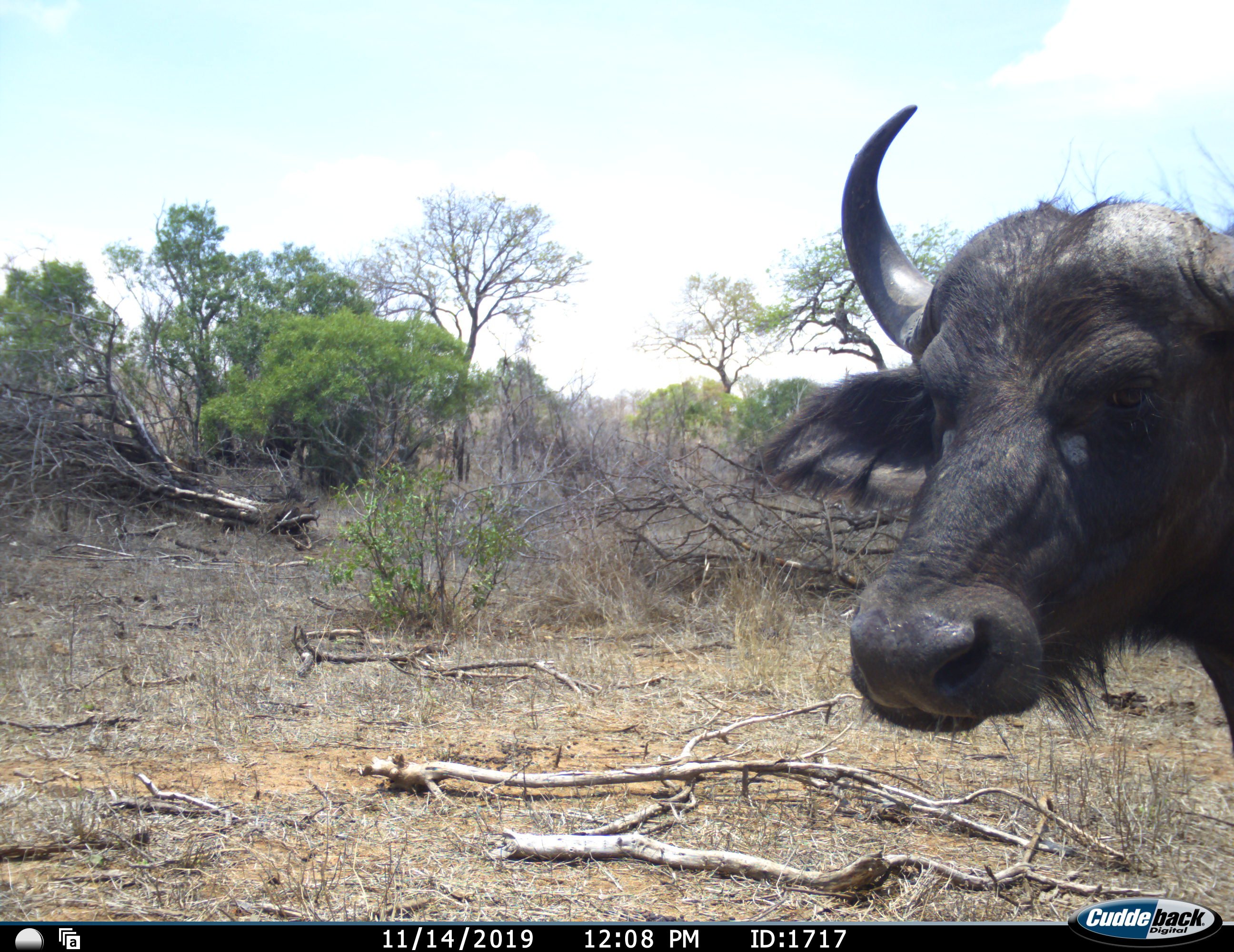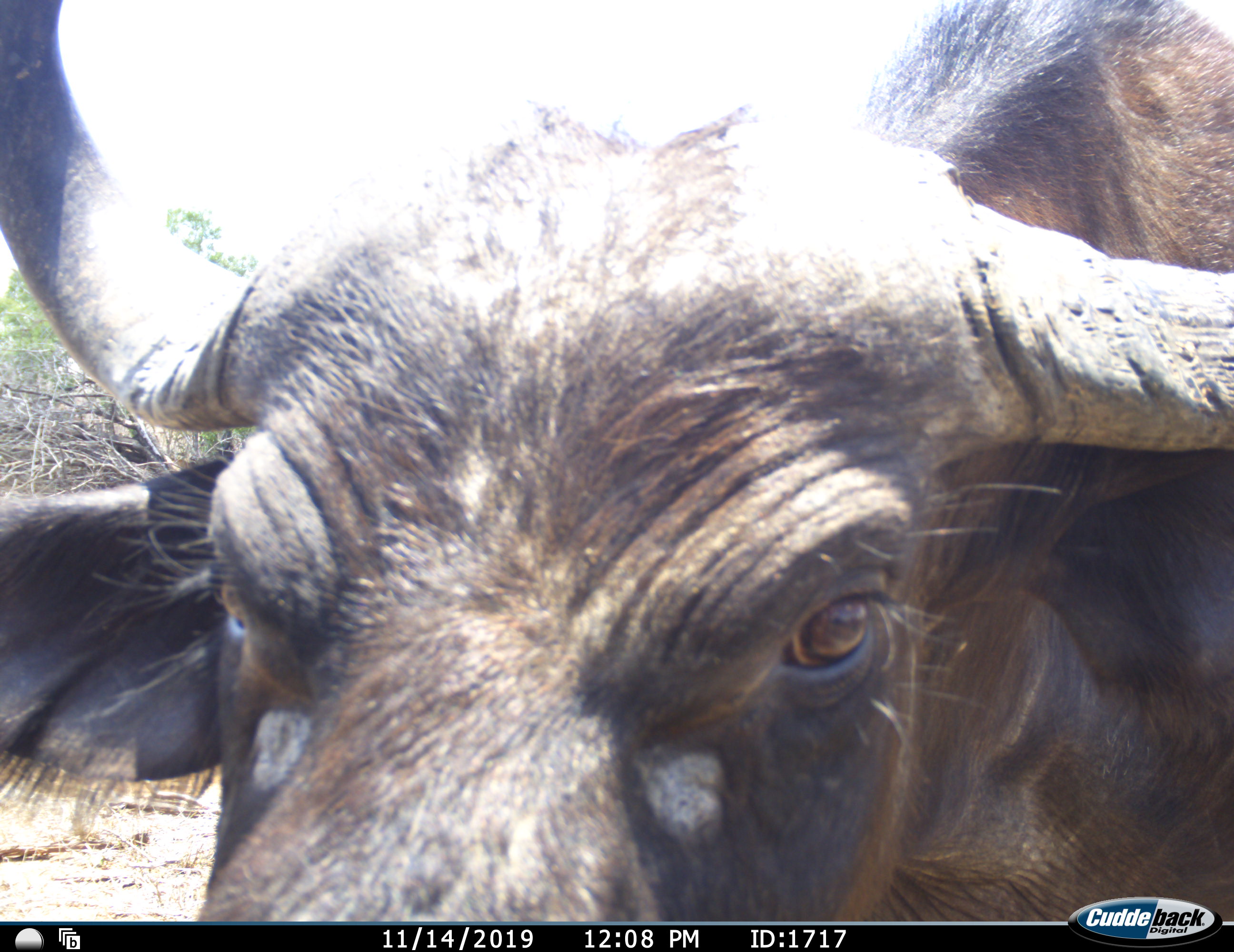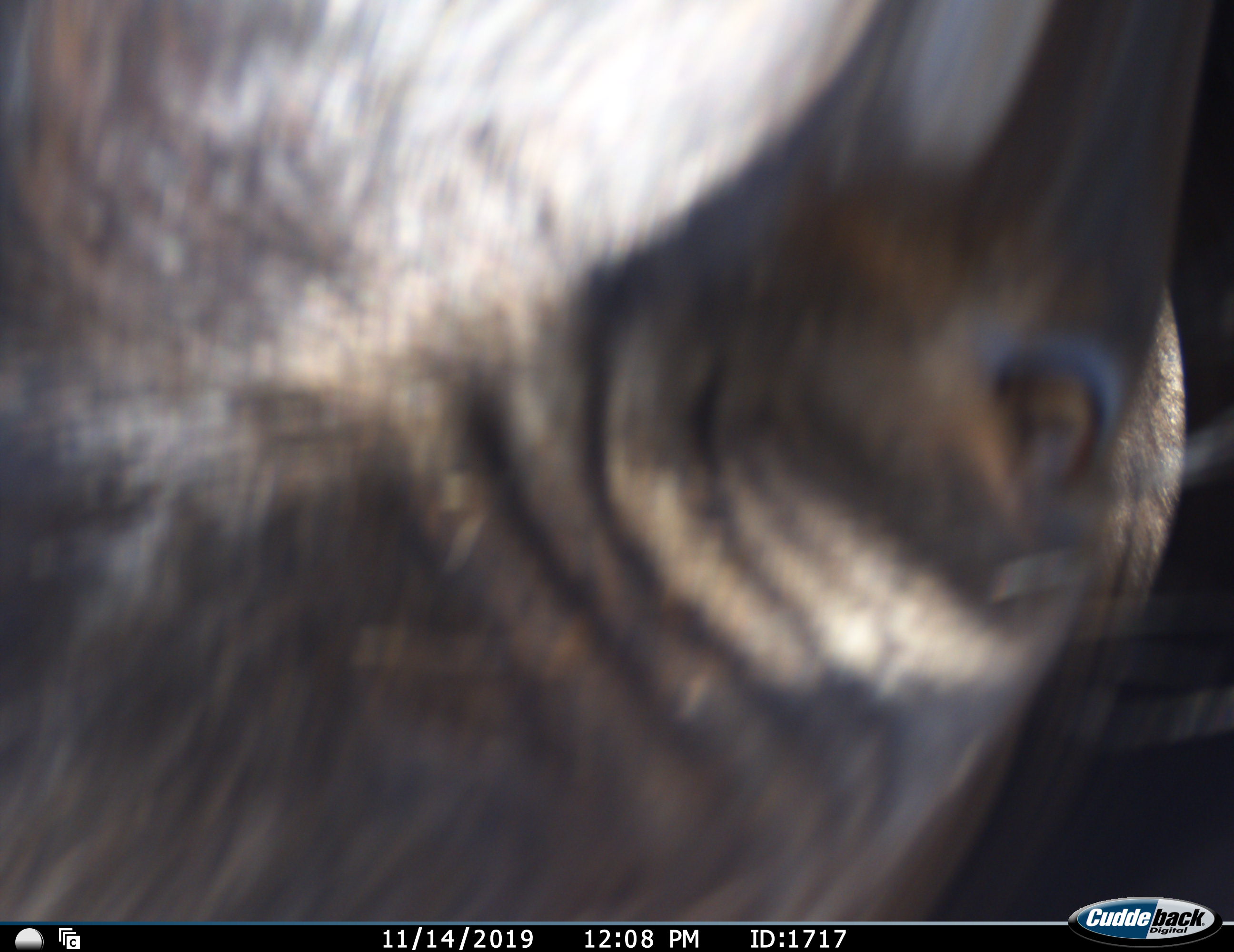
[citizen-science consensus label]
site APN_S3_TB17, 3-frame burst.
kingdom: Animalia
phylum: Chordata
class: Mammalia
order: Artiodactyla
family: Bovidae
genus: Syncerus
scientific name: Syncerus caffer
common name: african buffalo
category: buffalo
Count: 1.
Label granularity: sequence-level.